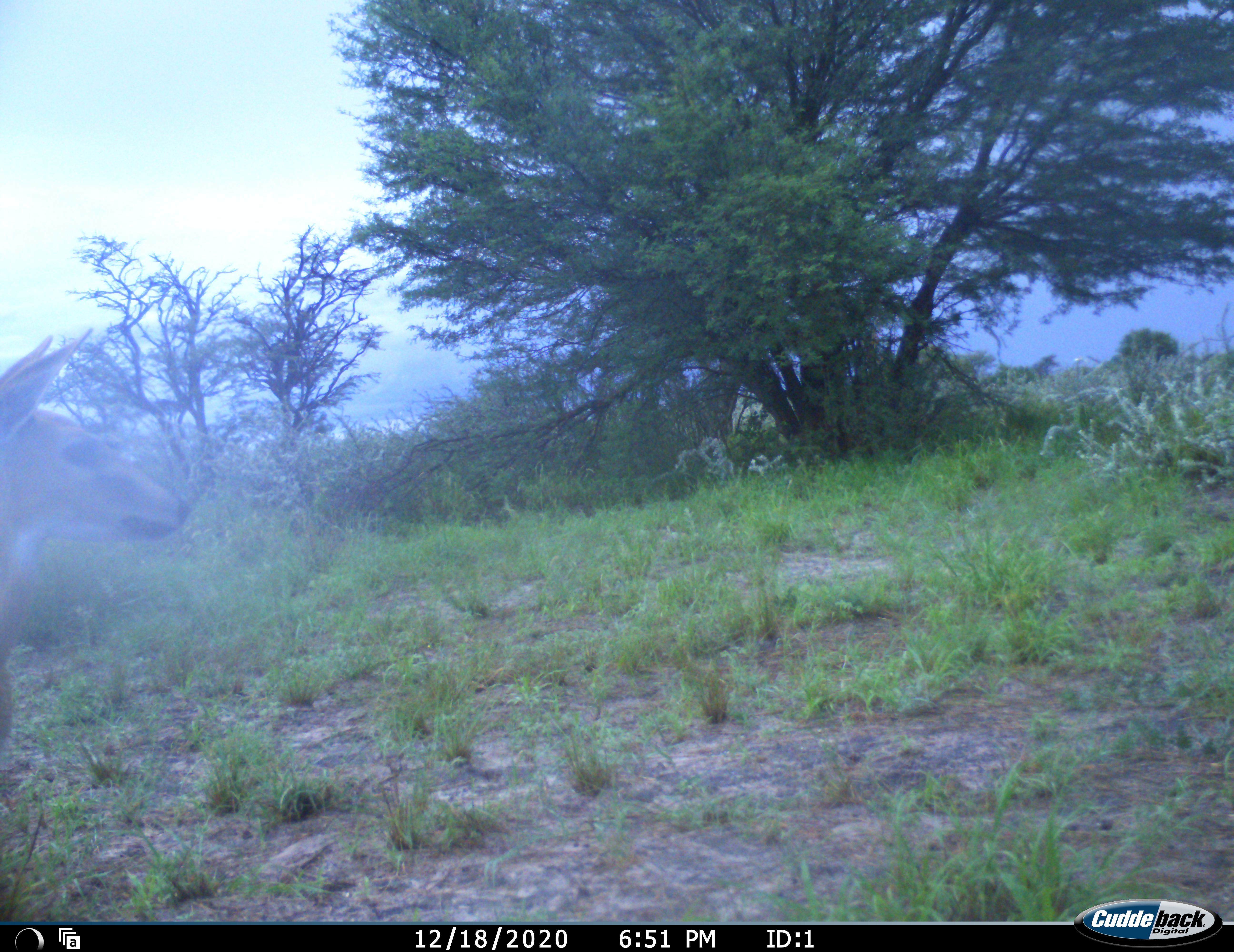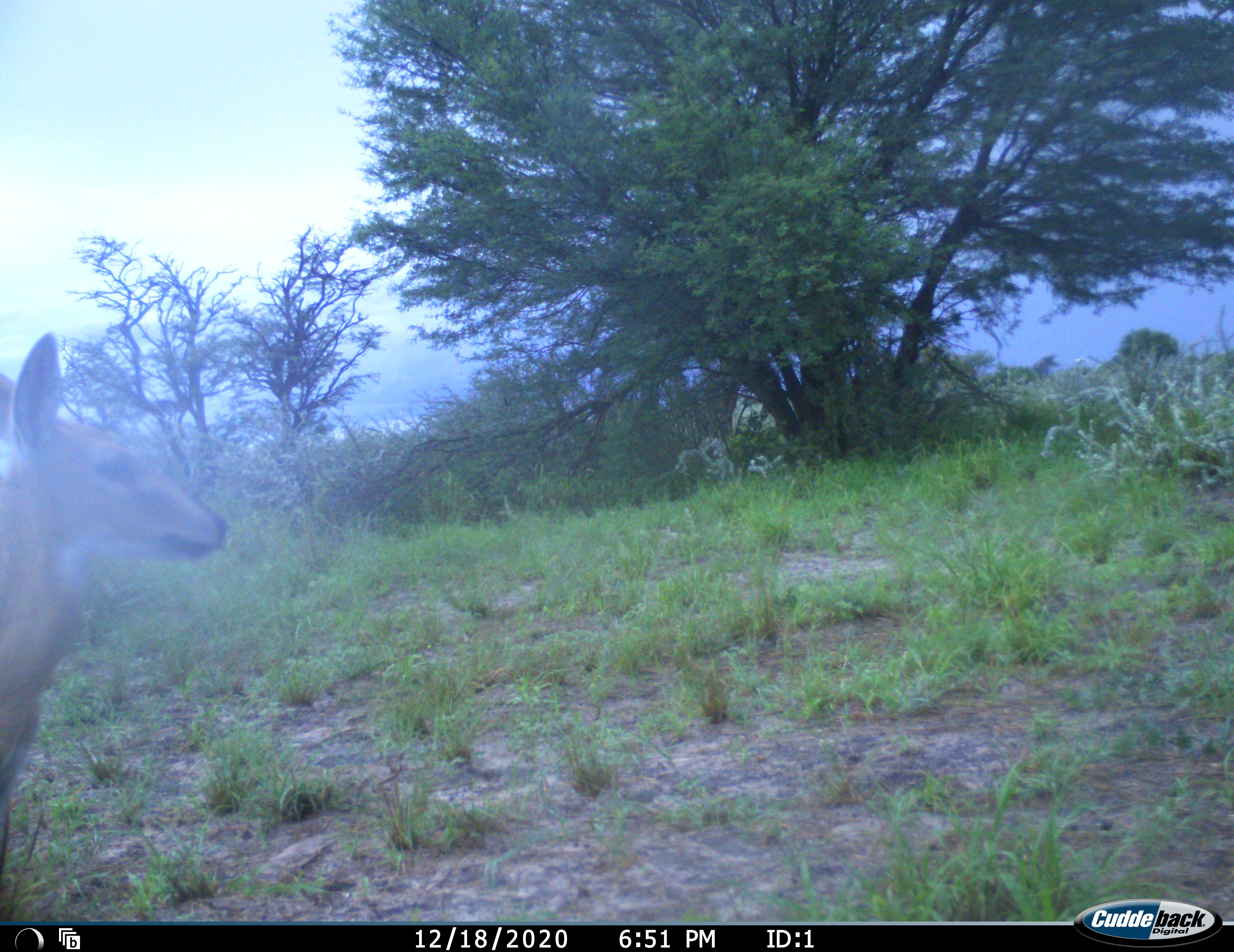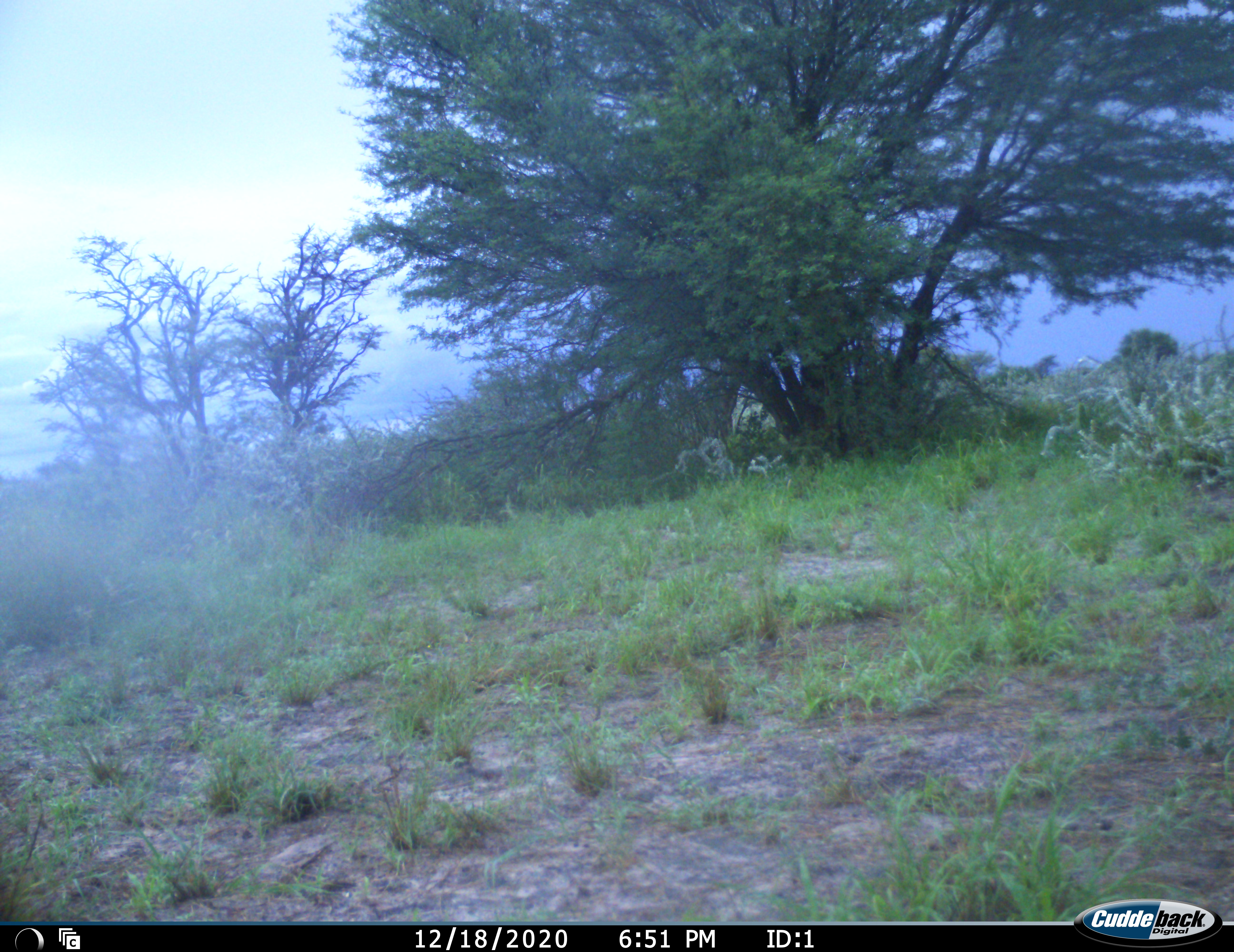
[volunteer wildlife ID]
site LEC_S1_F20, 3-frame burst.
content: unidentified animal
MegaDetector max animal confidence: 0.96